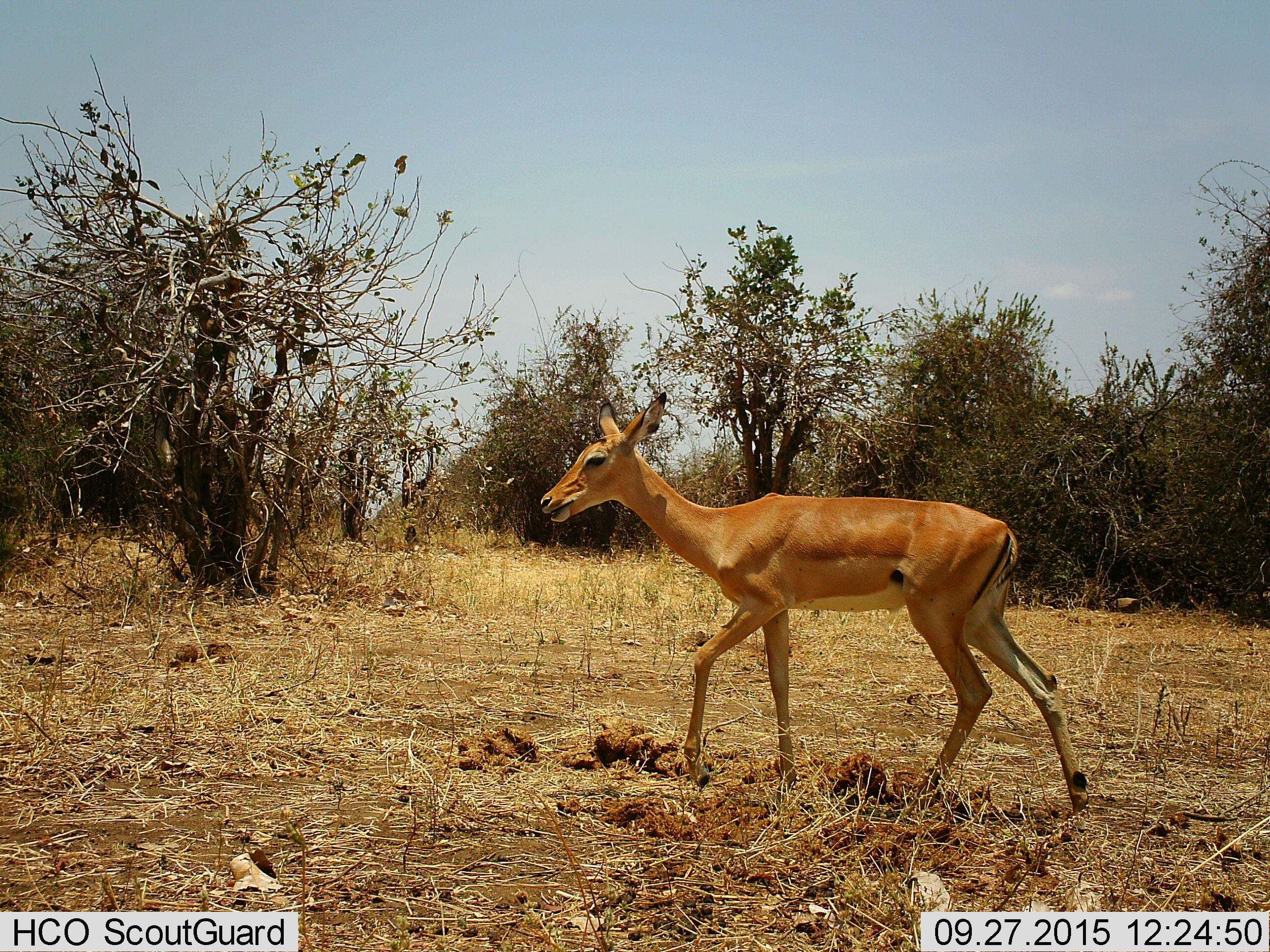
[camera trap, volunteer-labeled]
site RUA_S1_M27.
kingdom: Animalia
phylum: Chordata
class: Mammalia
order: Artiodactyla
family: Bovidae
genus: Aepyceros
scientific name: Aepyceros melampus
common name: impala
Impala (Aepyceros melampus), count 1. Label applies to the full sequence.